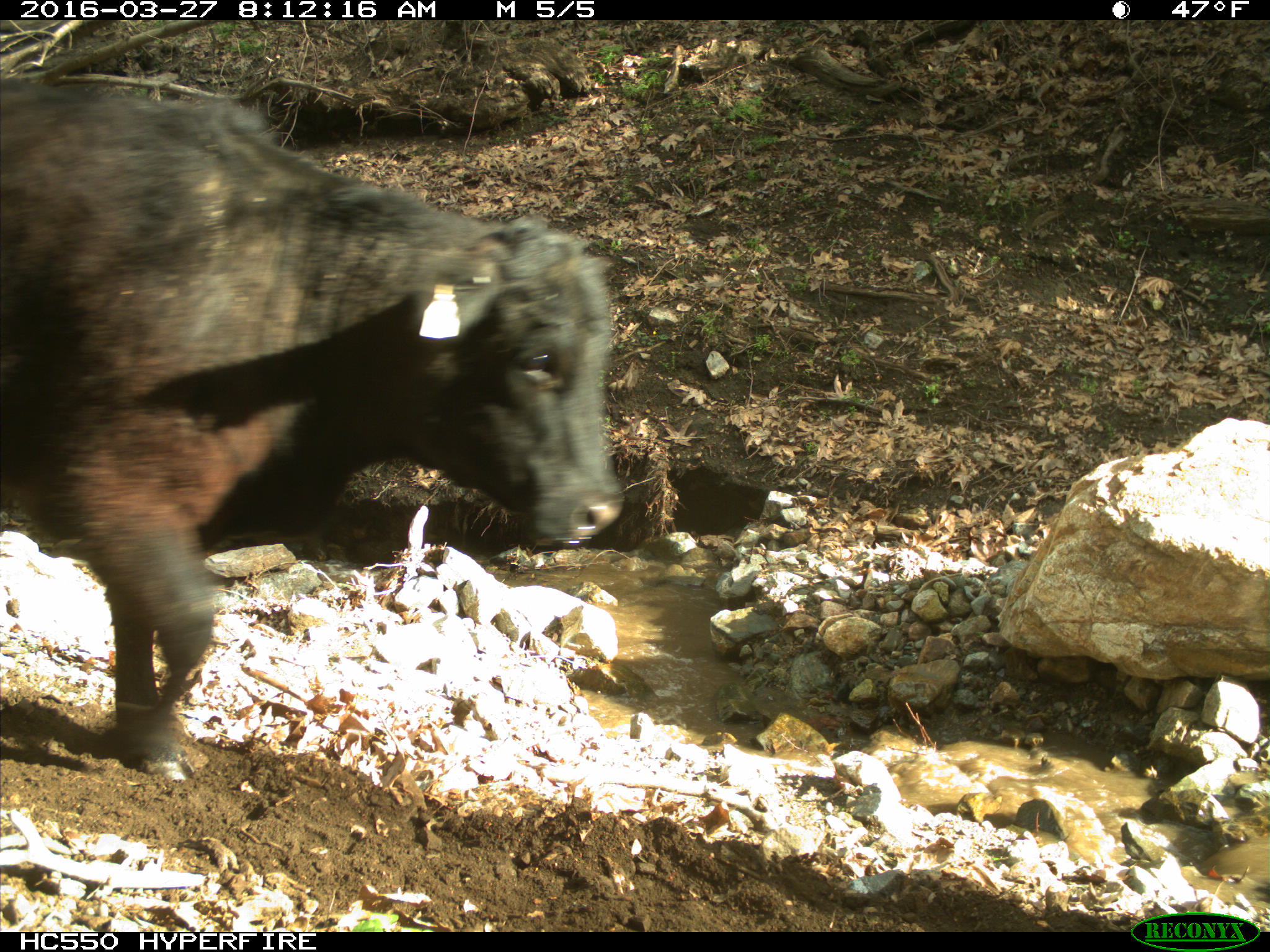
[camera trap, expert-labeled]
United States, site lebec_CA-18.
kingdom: Animalia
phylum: Chordata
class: Mammalia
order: Artiodactyla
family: Bovidae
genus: Bos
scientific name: Bos taurus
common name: domestic cow